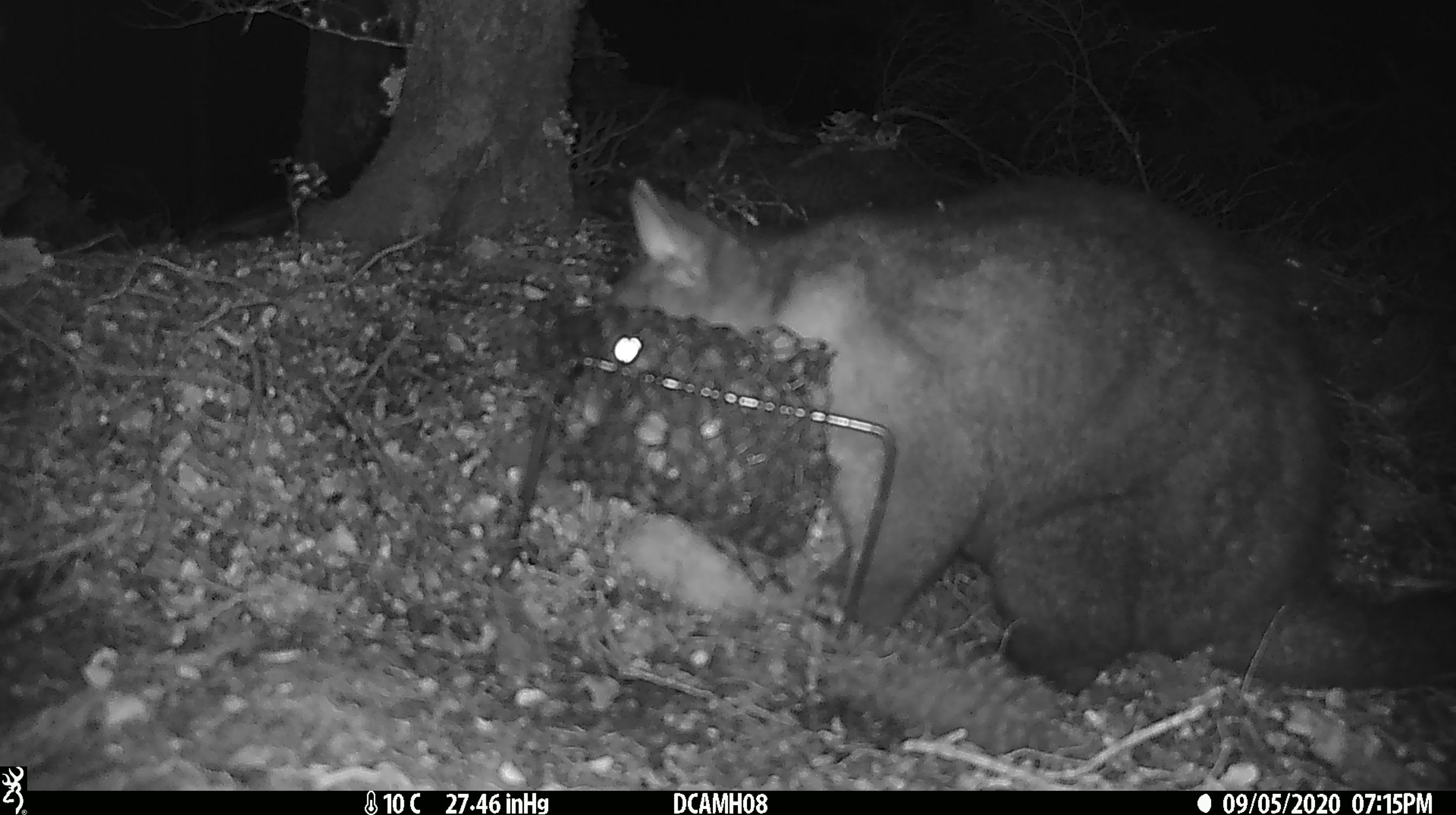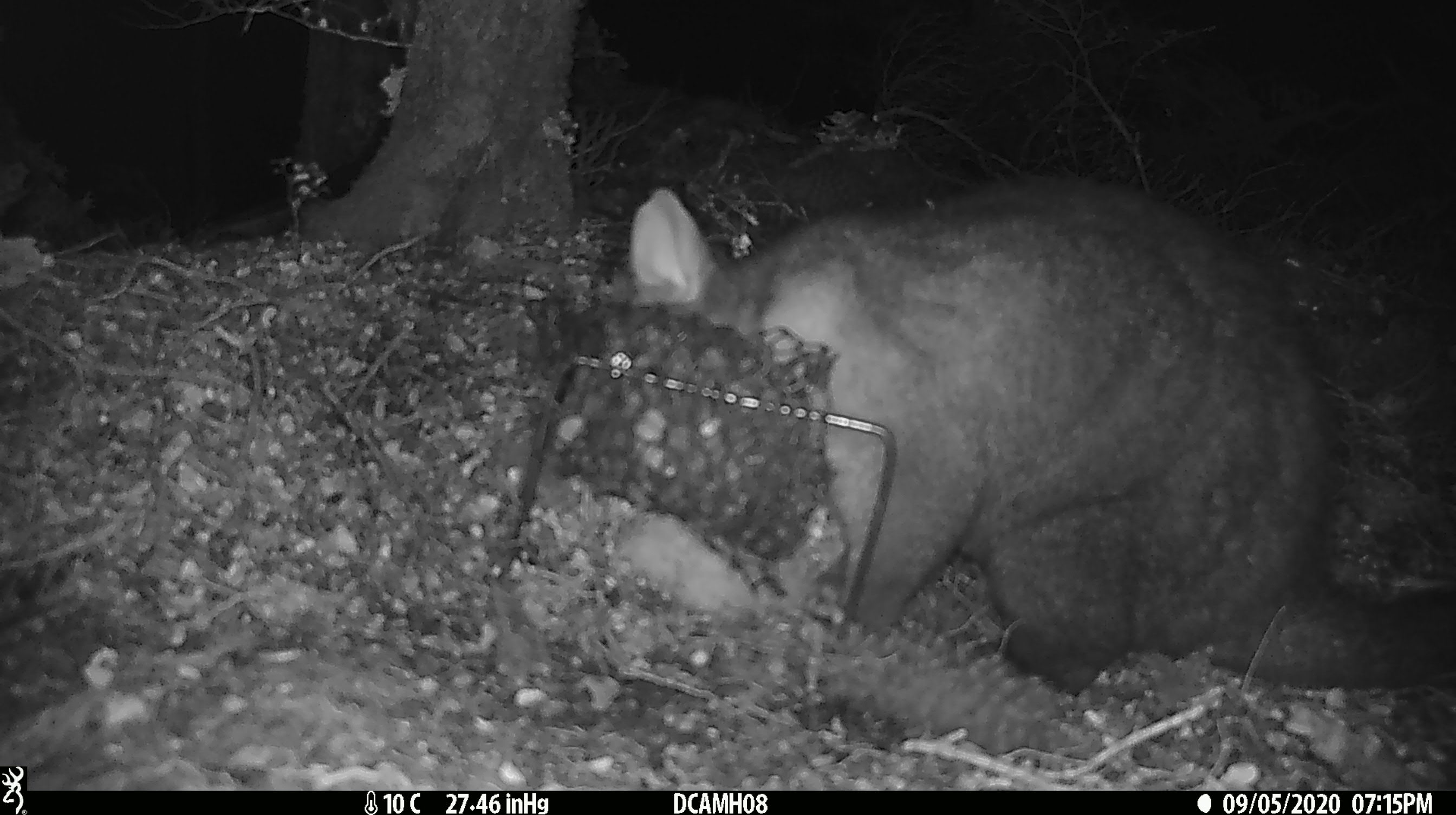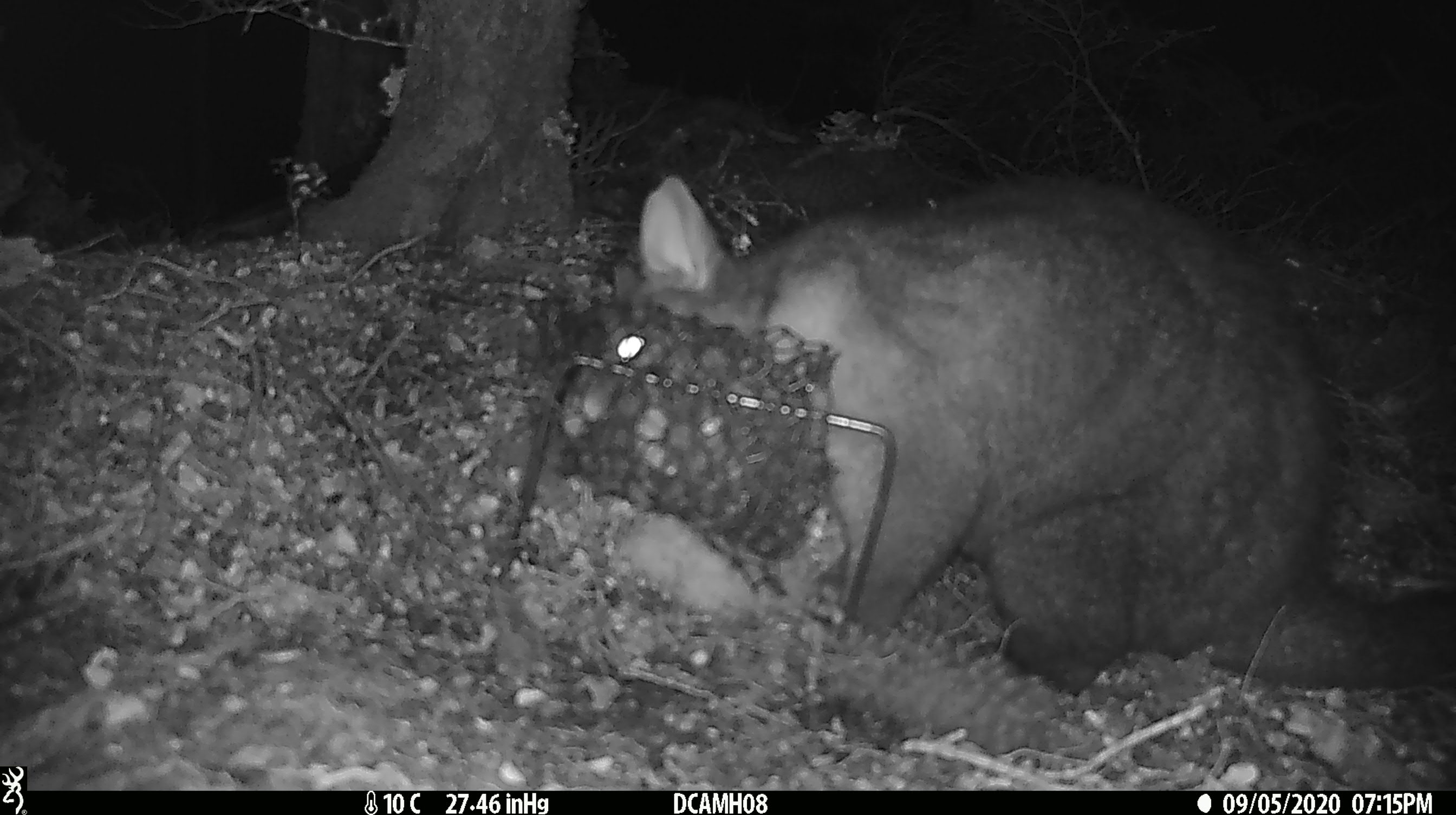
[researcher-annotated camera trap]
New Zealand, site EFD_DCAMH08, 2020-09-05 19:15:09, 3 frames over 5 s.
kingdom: Animalia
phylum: Chordata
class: Mammalia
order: Diprotodontia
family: Phalangeridae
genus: Trichosurus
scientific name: Trichosurus vulpecula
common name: common brushtail possum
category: possum